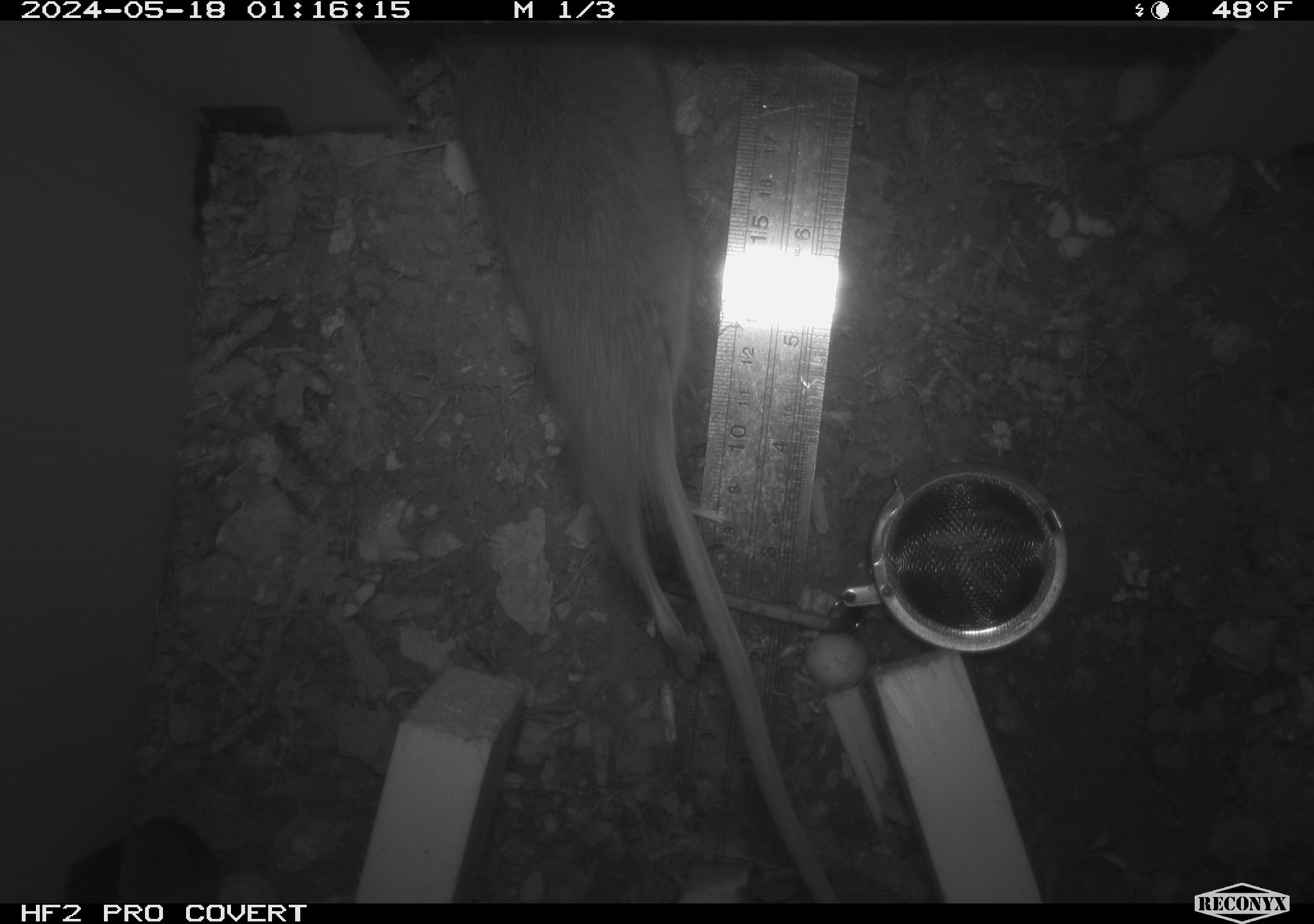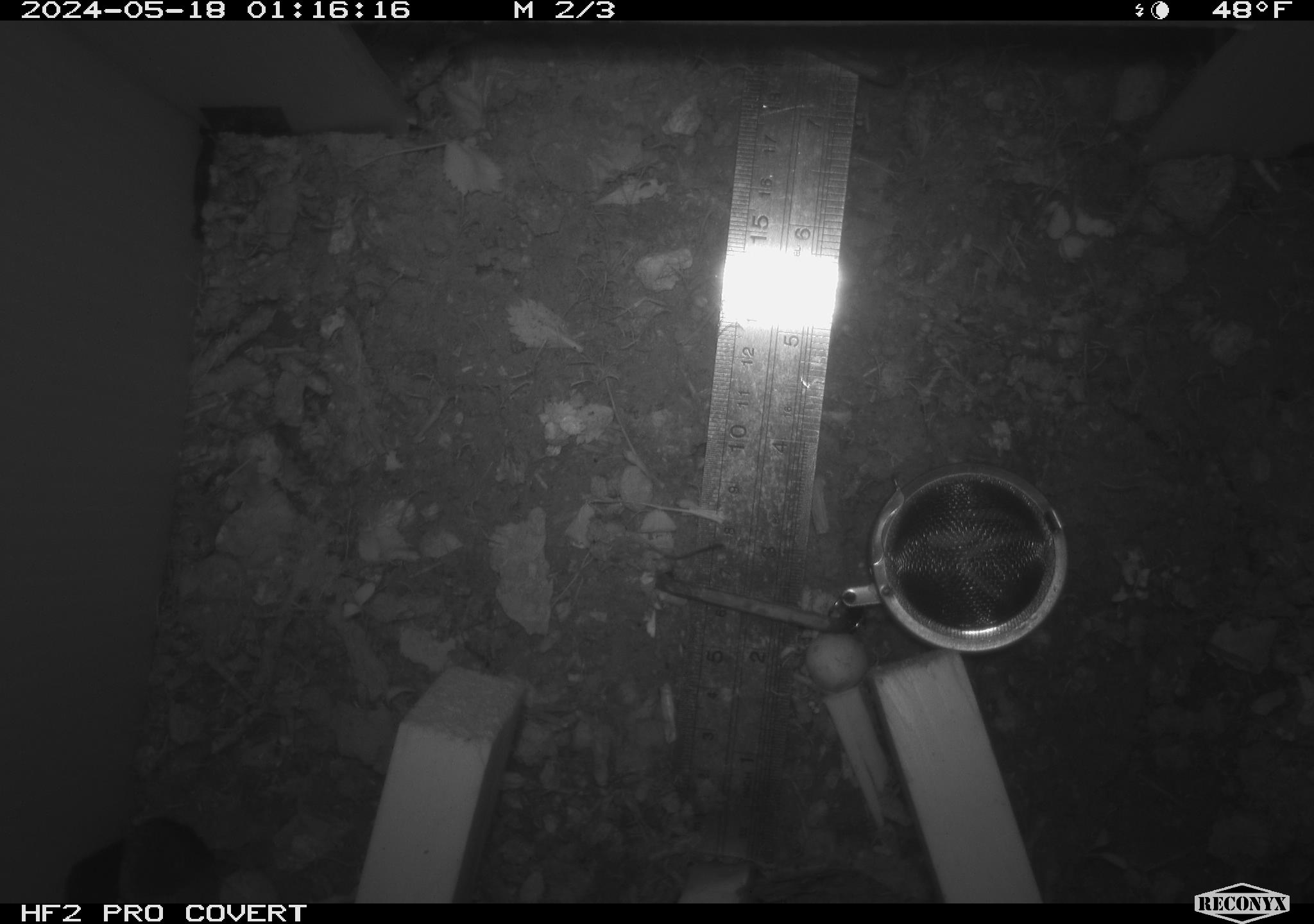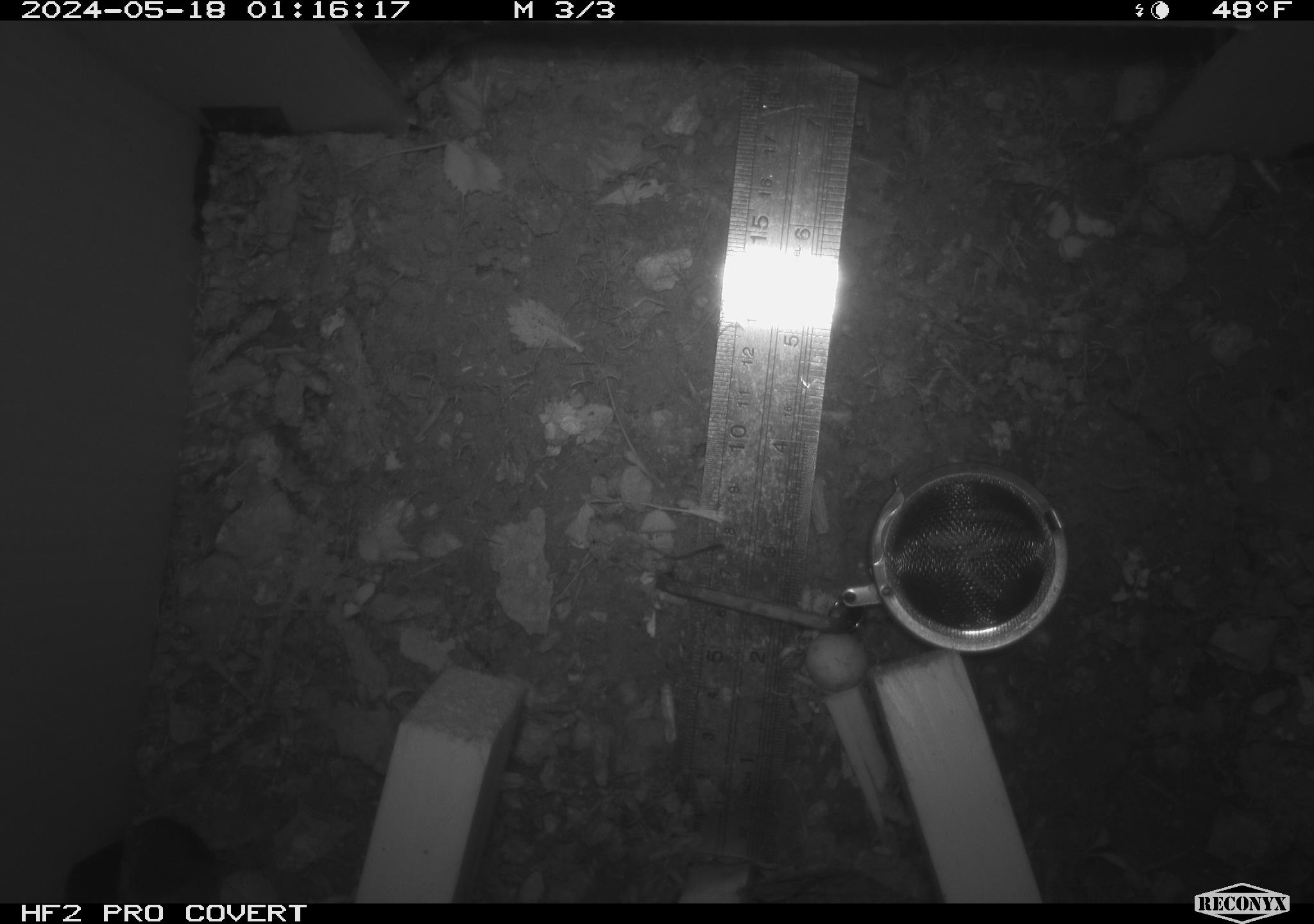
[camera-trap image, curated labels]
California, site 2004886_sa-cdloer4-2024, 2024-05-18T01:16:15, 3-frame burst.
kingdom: Animalia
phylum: Chordata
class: Mammalia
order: Rodentia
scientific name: Rodentia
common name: mouse species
Mouse species (Rodentia).